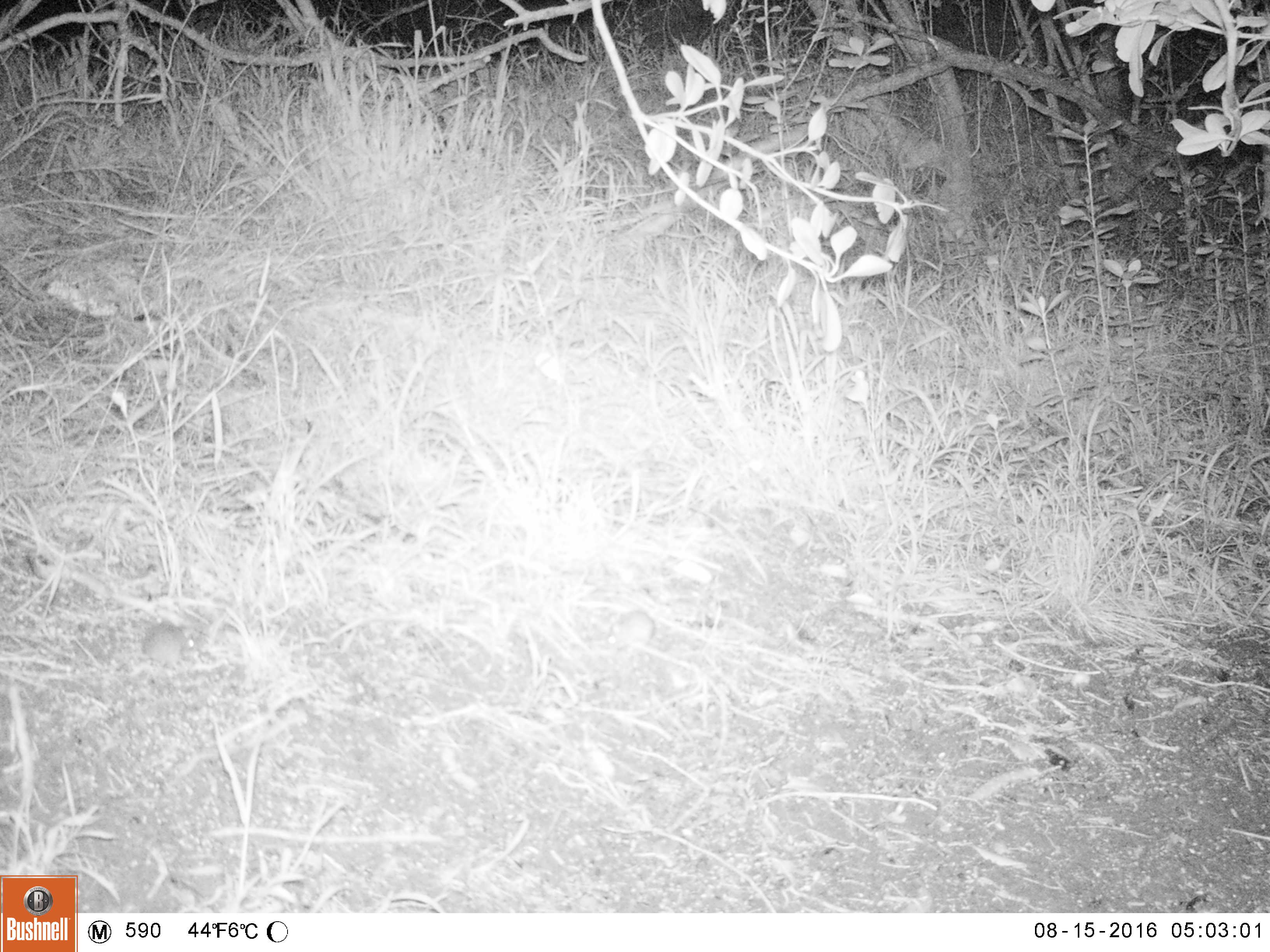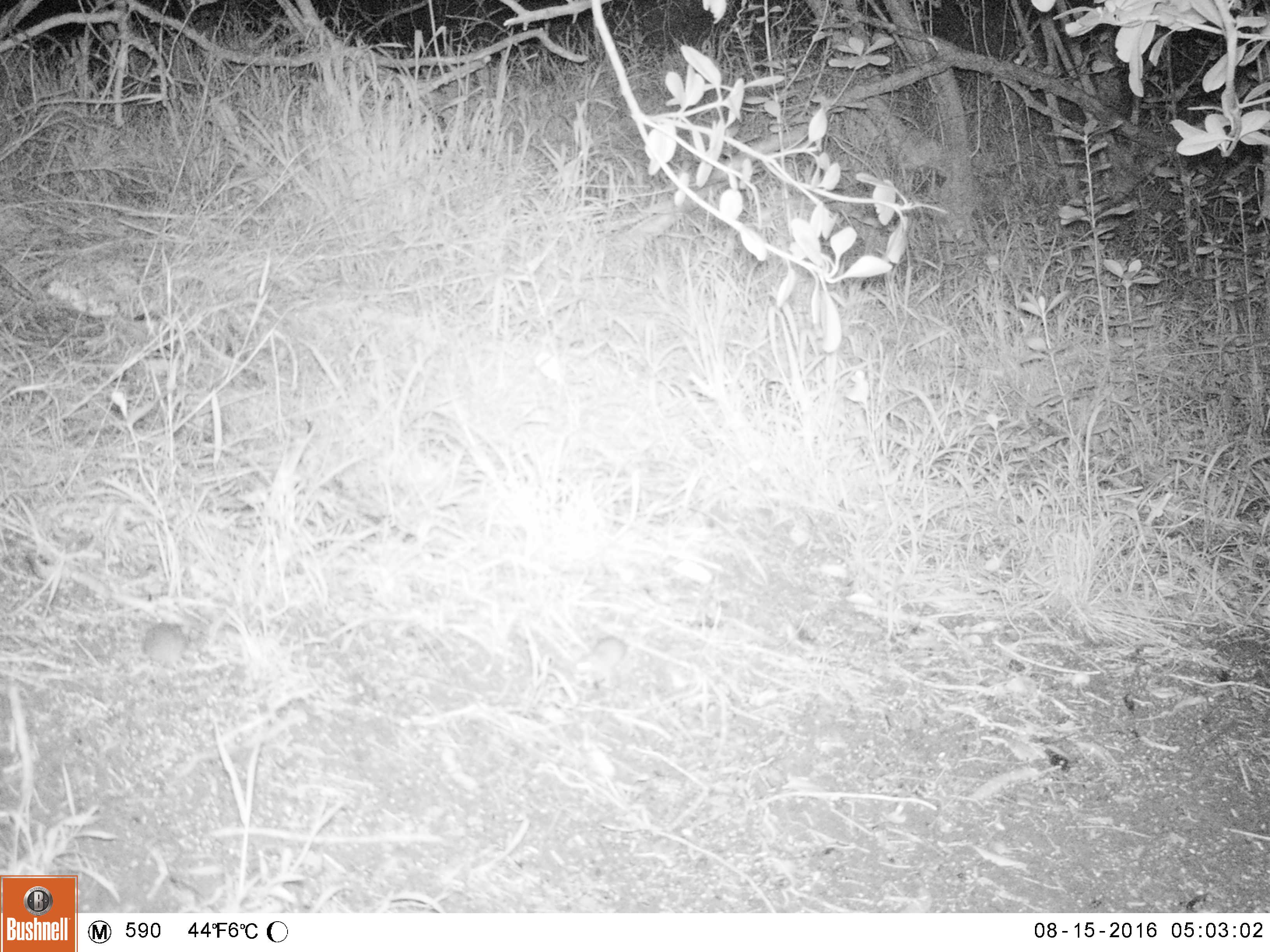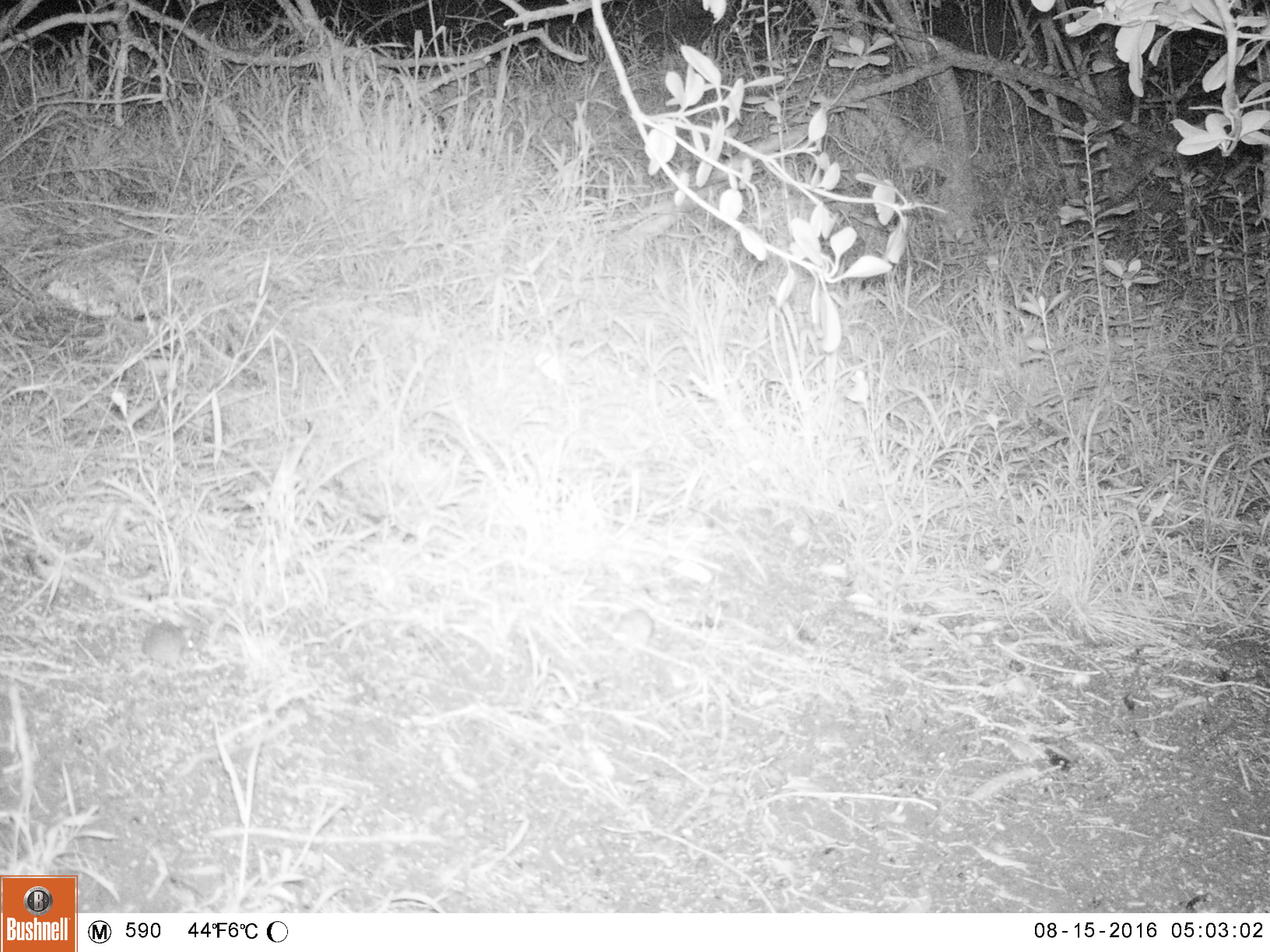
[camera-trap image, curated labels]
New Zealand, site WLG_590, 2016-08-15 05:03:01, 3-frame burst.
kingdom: Animalia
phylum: Chordata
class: Mammalia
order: Rodentia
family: Muridae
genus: Mus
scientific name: Mus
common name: mouse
Mouse (Mus).